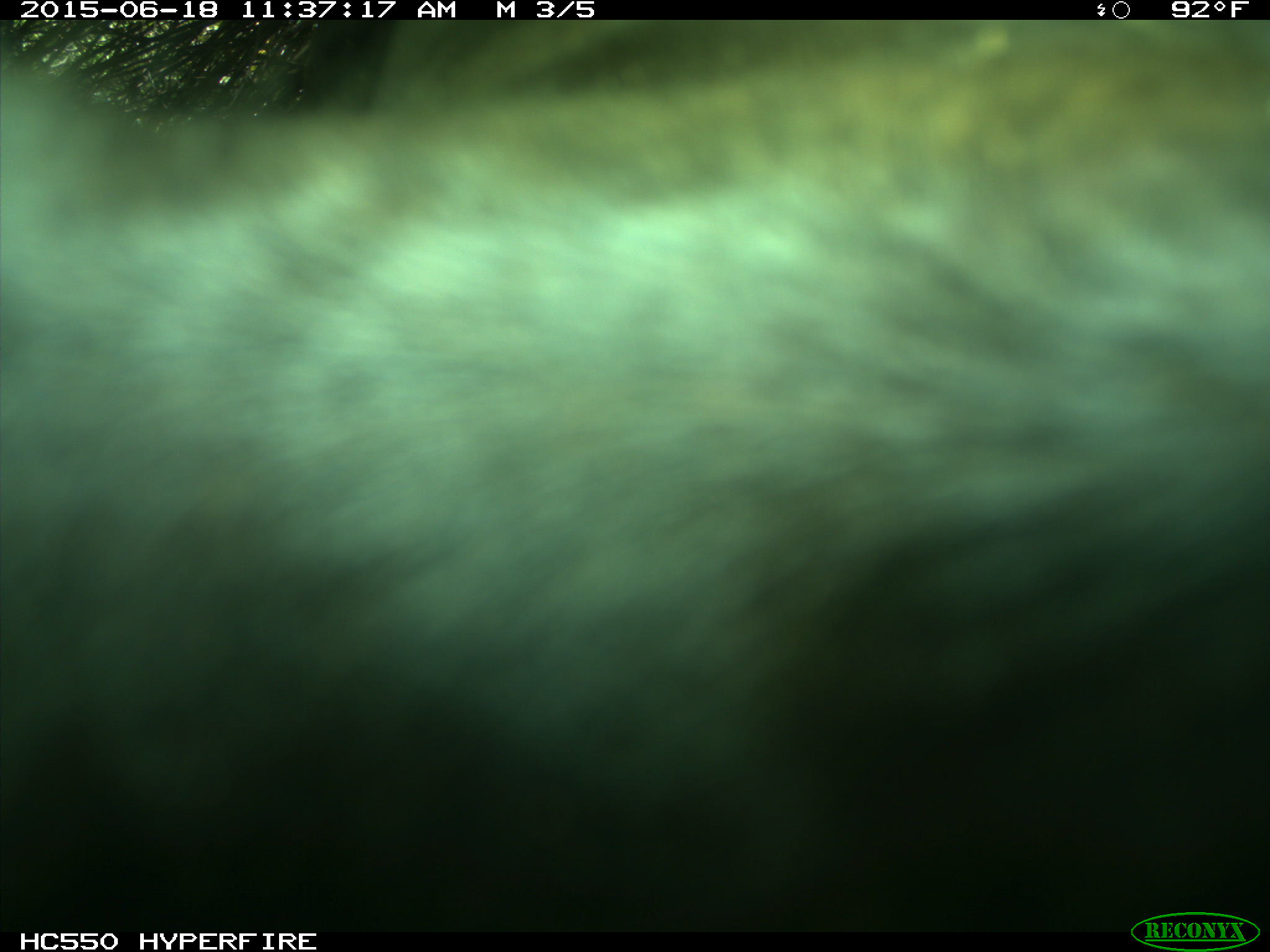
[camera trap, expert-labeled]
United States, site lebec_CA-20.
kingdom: Animalia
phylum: Chordata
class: Mammalia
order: Artiodactyla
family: Bovidae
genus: Bos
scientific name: Bos taurus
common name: domestic cow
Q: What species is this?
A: Bos taurus (domestic cow).